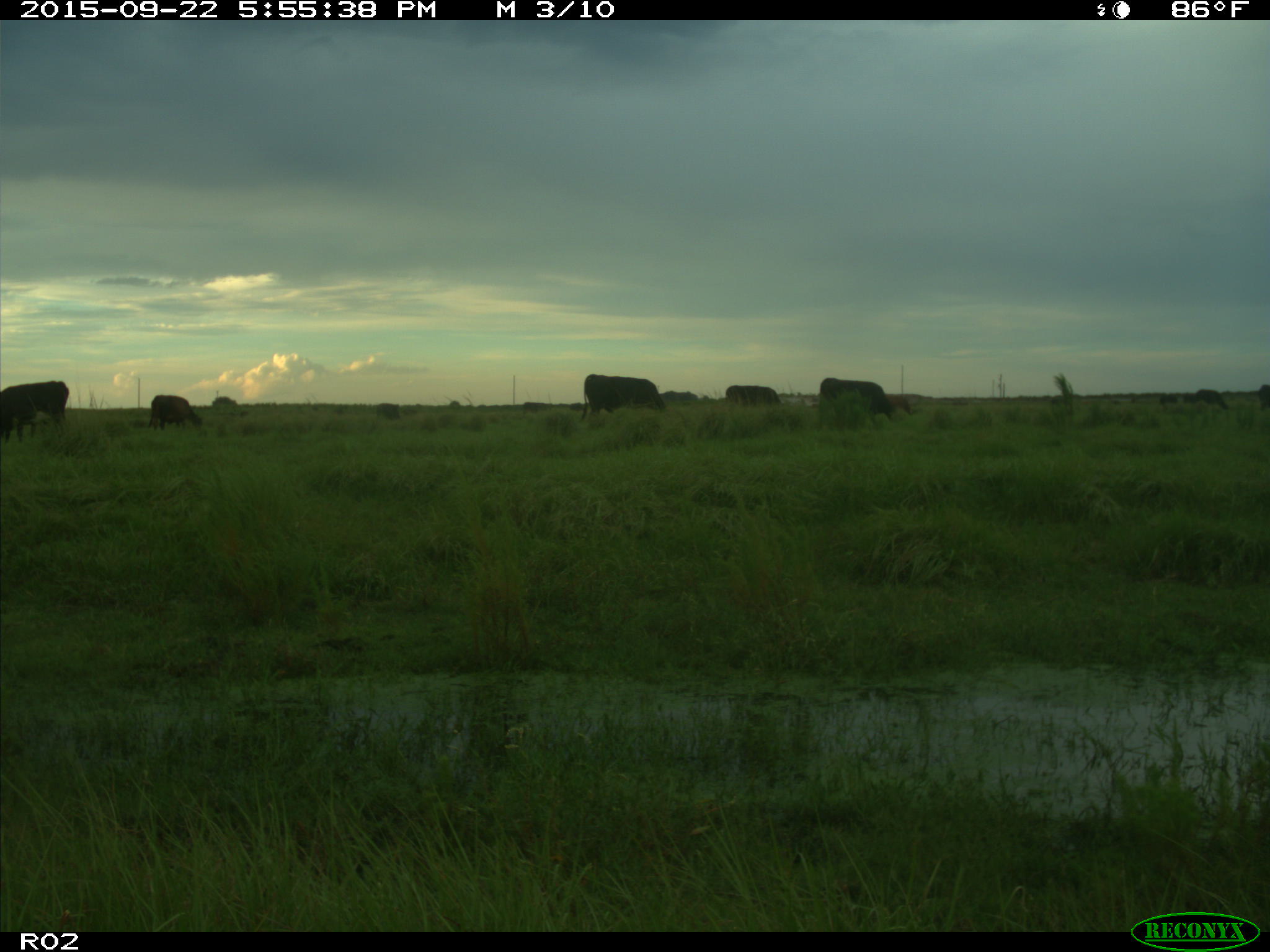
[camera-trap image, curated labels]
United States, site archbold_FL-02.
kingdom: Animalia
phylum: Chordata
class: Mammalia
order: Artiodactyla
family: Bovidae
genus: Bos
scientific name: Bos taurus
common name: domestic cow